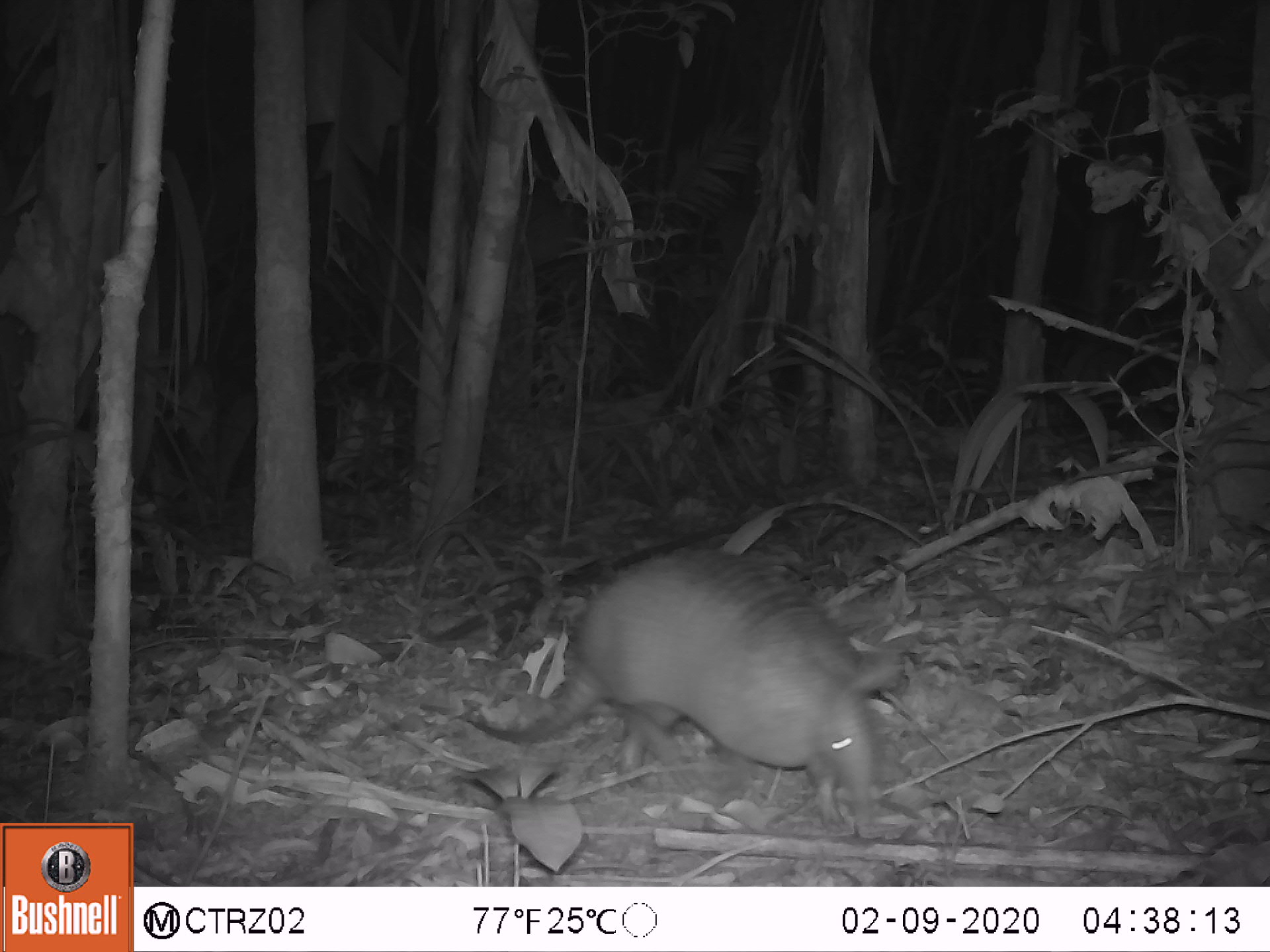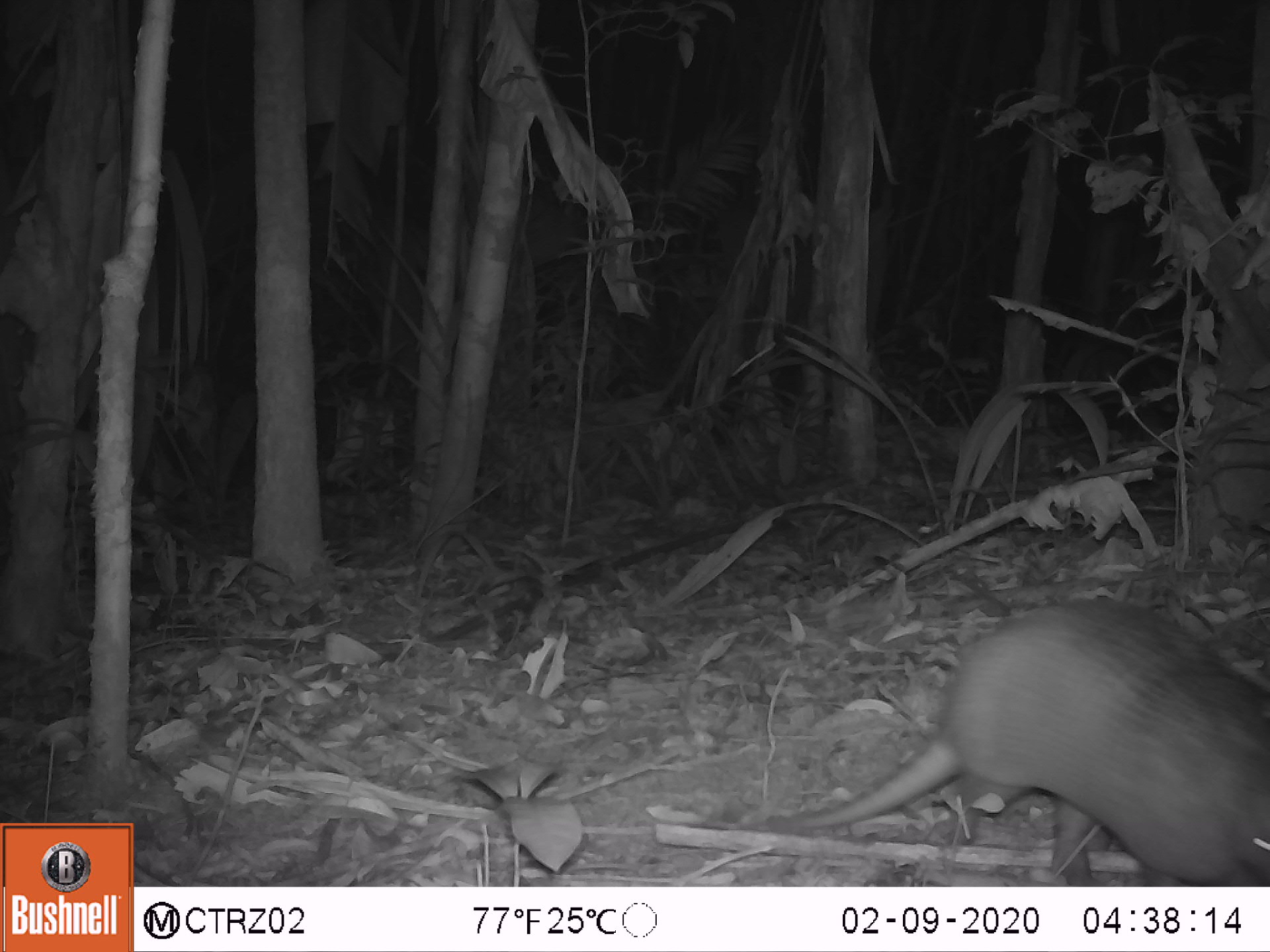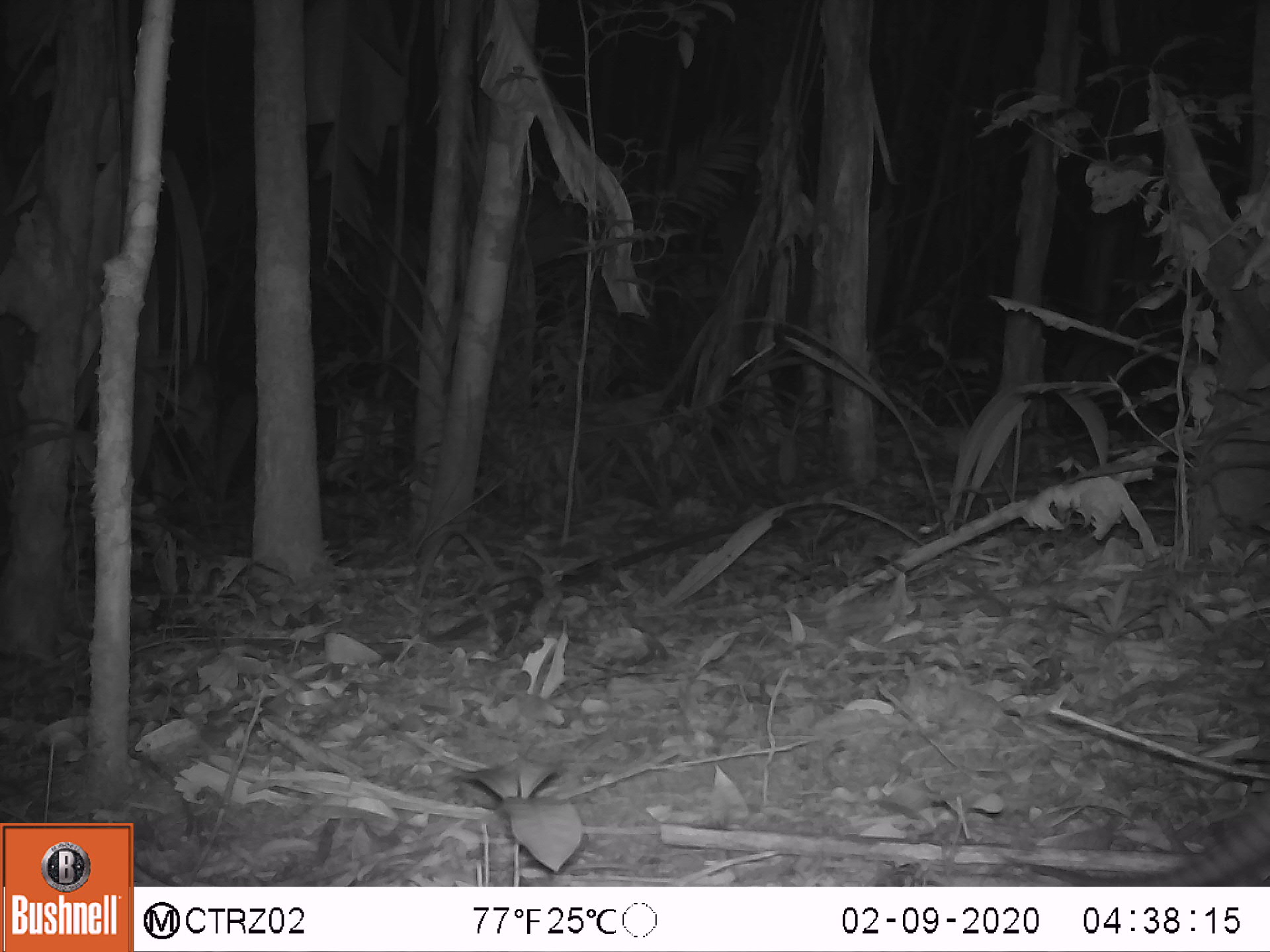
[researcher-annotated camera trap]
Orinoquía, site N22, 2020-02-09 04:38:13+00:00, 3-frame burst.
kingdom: Animalia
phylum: Chordata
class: Mammalia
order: Cingulata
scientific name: Cingulata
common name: armadillo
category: unknown armadillo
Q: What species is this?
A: Unknown armadillo (armadillo) (Cingulata).